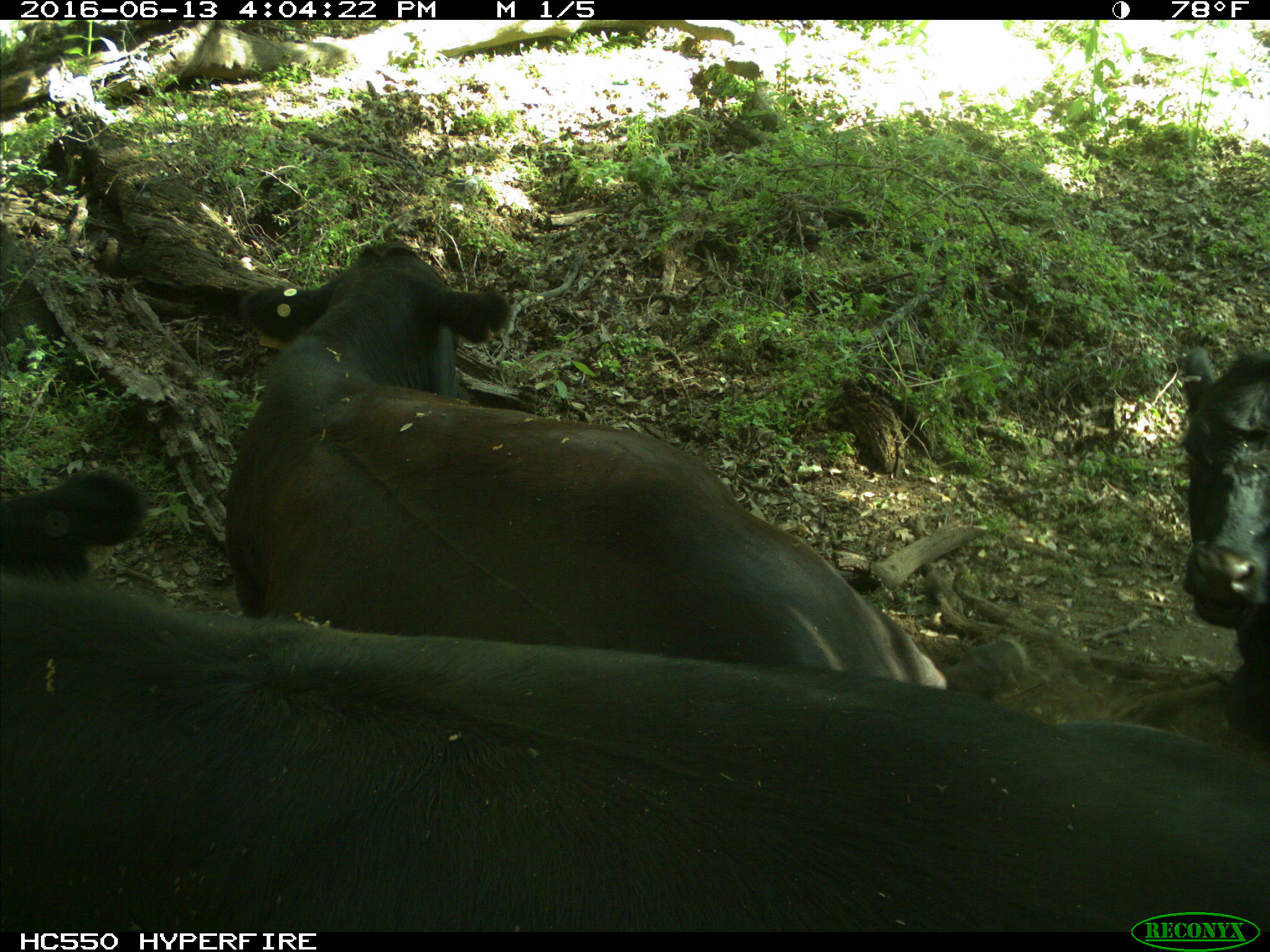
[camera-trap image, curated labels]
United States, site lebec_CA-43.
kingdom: Animalia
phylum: Chordata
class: Mammalia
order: Artiodactyla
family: Bovidae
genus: Bos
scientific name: Bos taurus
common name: domestic cow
Bos taurus (domestic cow).